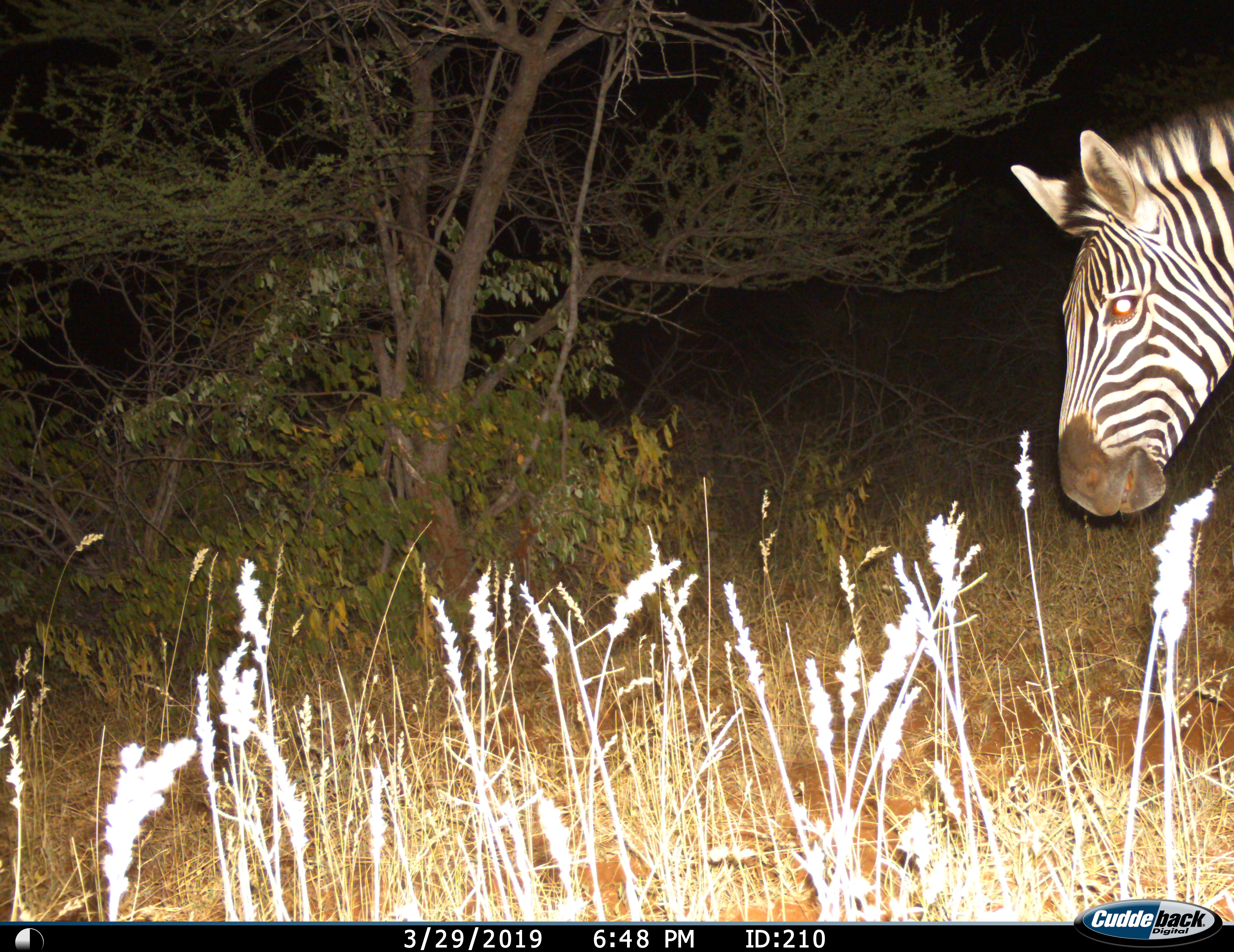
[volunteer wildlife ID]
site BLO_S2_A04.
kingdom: Animalia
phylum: Chordata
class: Mammalia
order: Perissodactyla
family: Equidae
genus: Equus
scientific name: Equus quagga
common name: plains zebra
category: zebraplains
Zebraplains (plains zebra) (Equus quagga), count 1. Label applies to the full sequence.